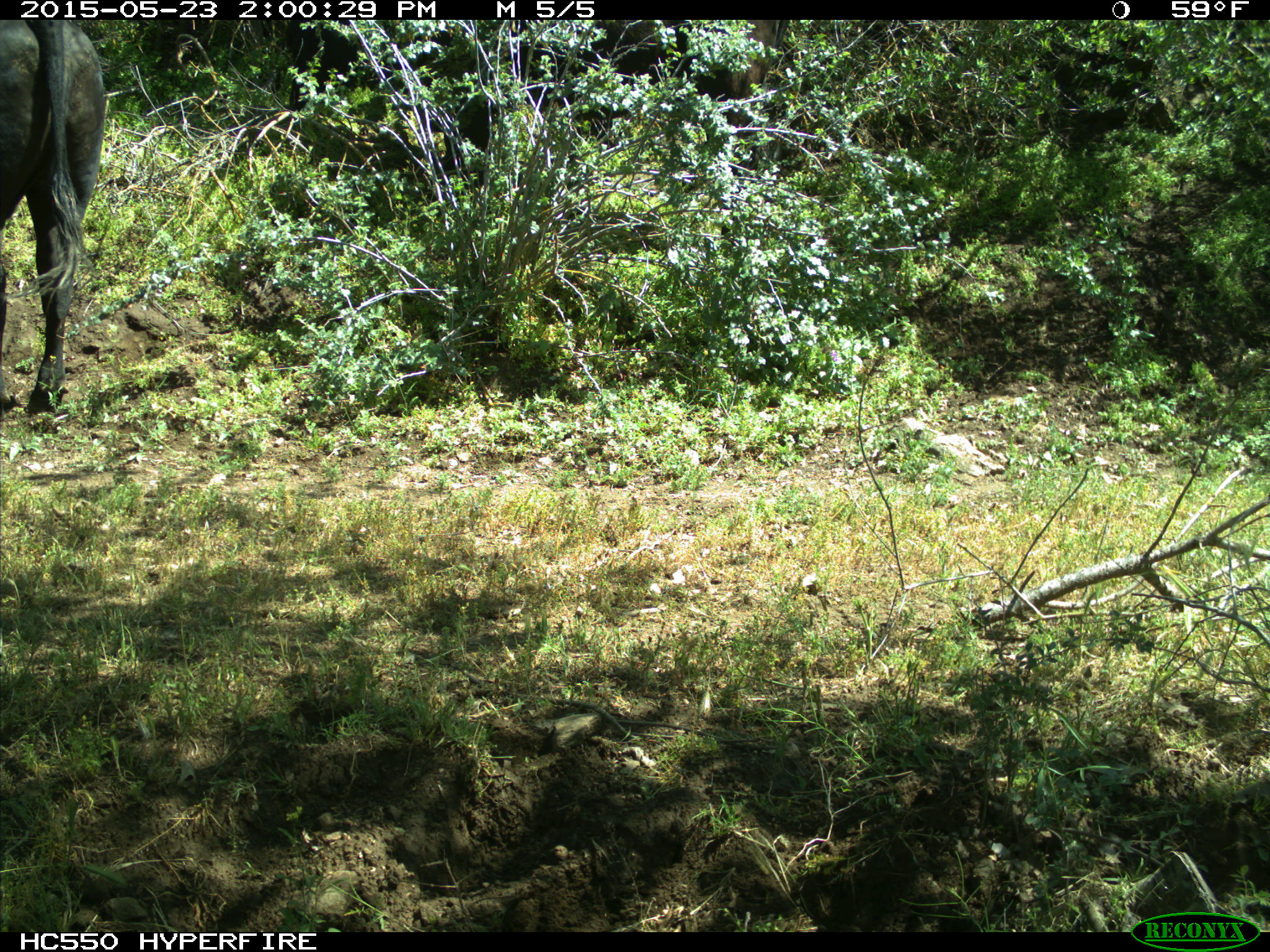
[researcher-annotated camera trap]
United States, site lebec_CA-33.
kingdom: Animalia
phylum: Chordata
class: Mammalia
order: Artiodactyla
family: Bovidae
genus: Bos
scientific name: Bos taurus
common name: domestic cow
Bos taurus (domestic cow).